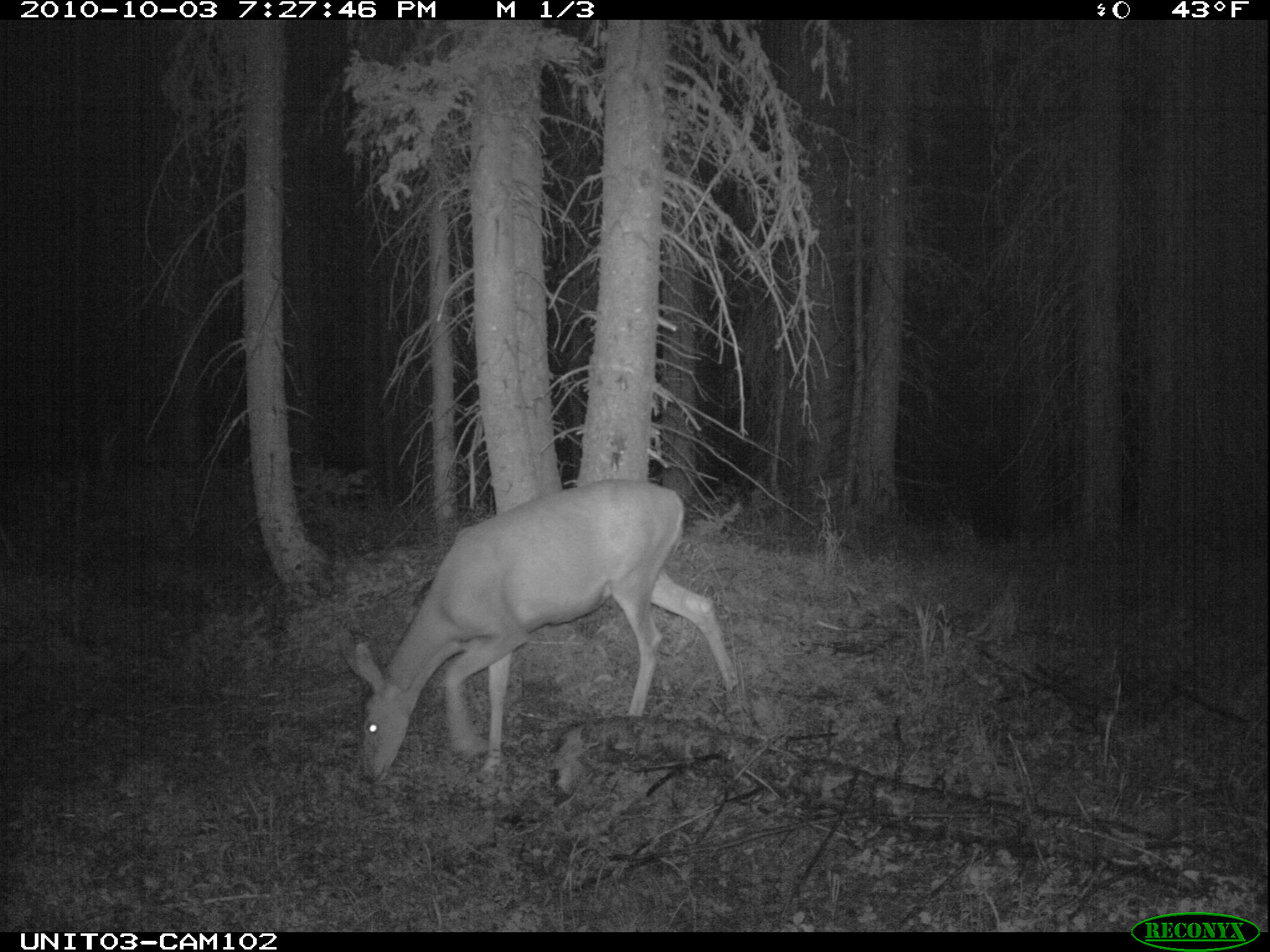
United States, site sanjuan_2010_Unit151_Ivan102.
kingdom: Animalia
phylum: Chordata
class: Mammalia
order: Artiodactyla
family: Cervidae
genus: Odocoileus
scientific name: Odocoileus hemionus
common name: mule deer